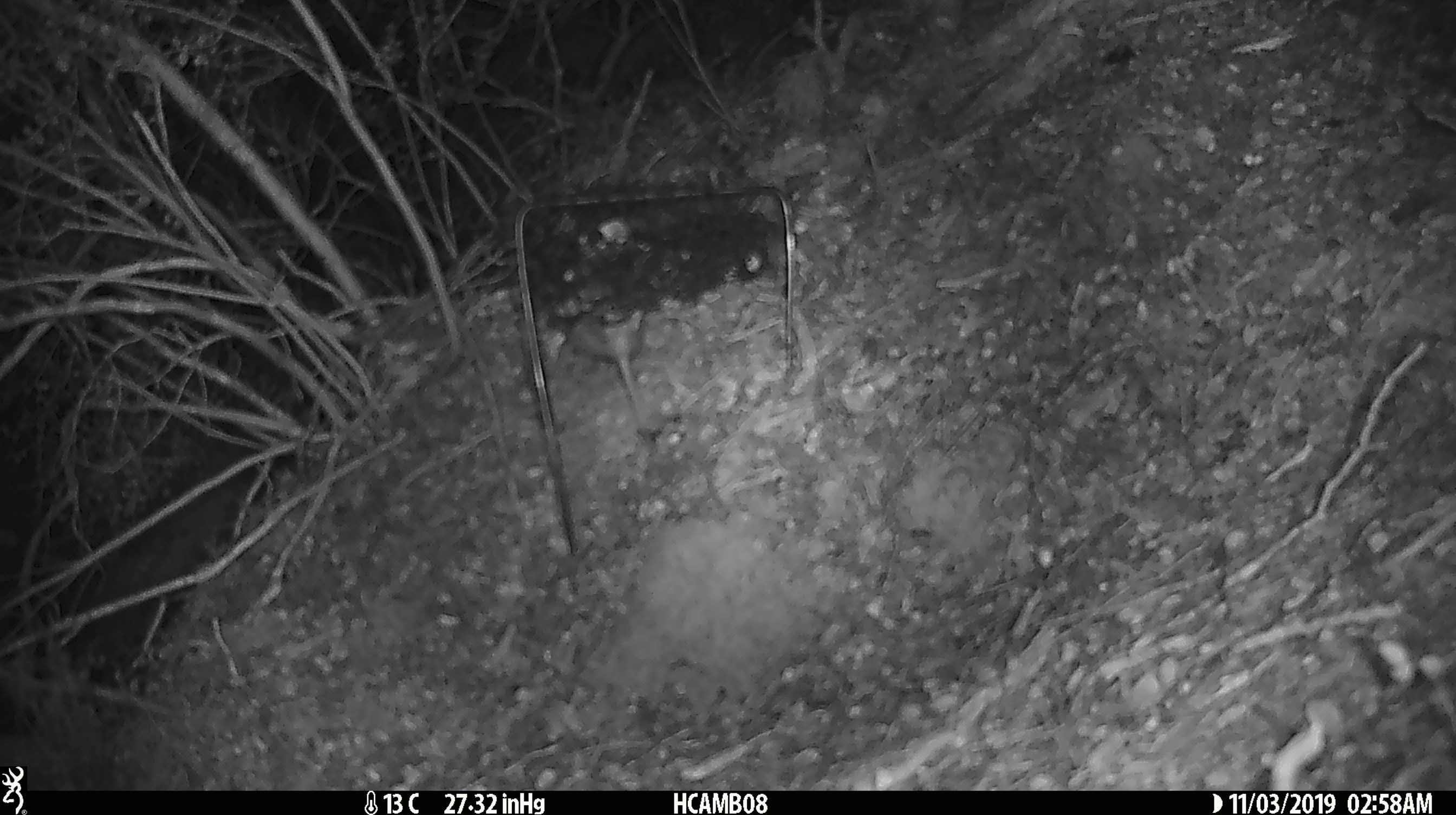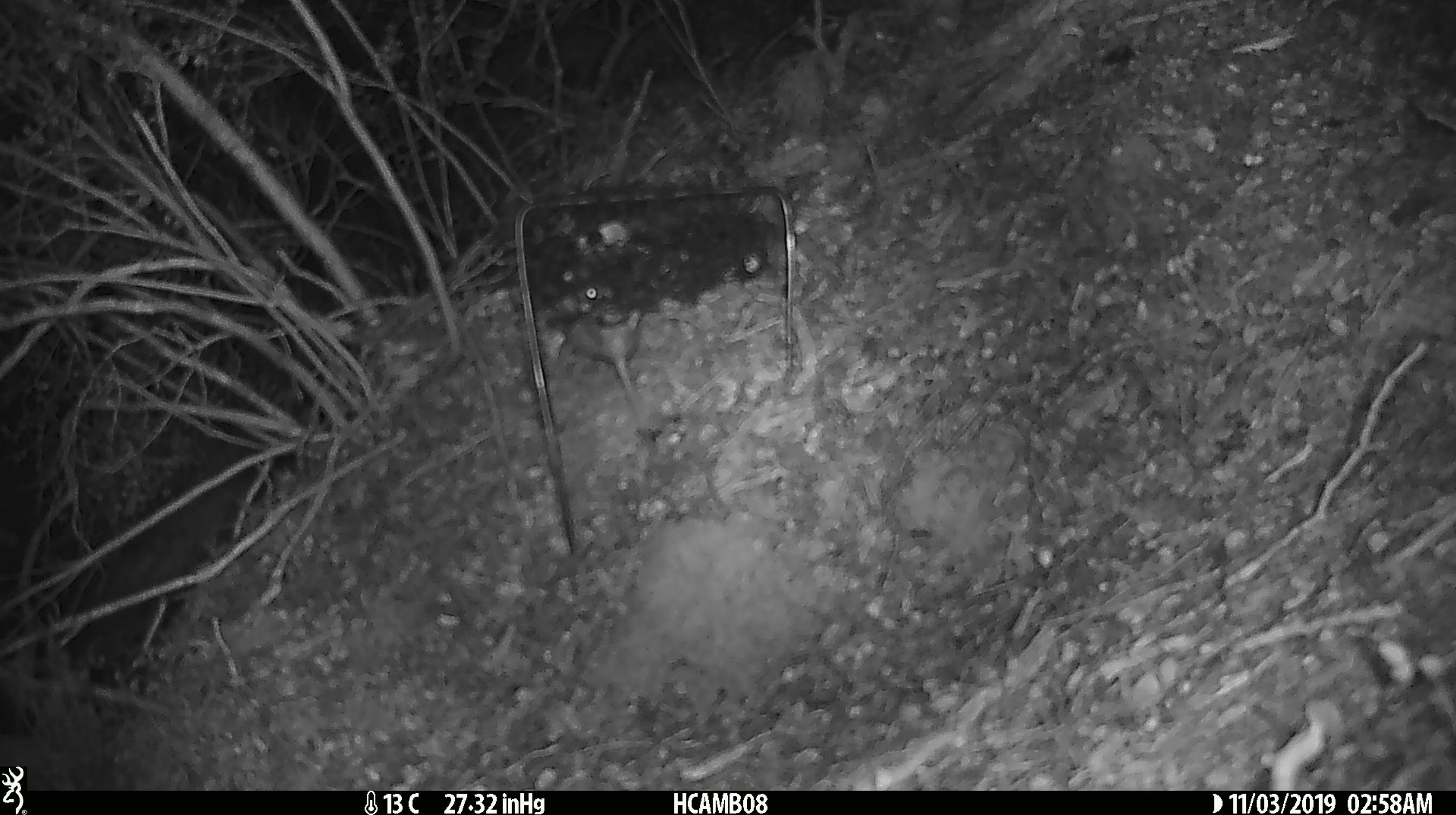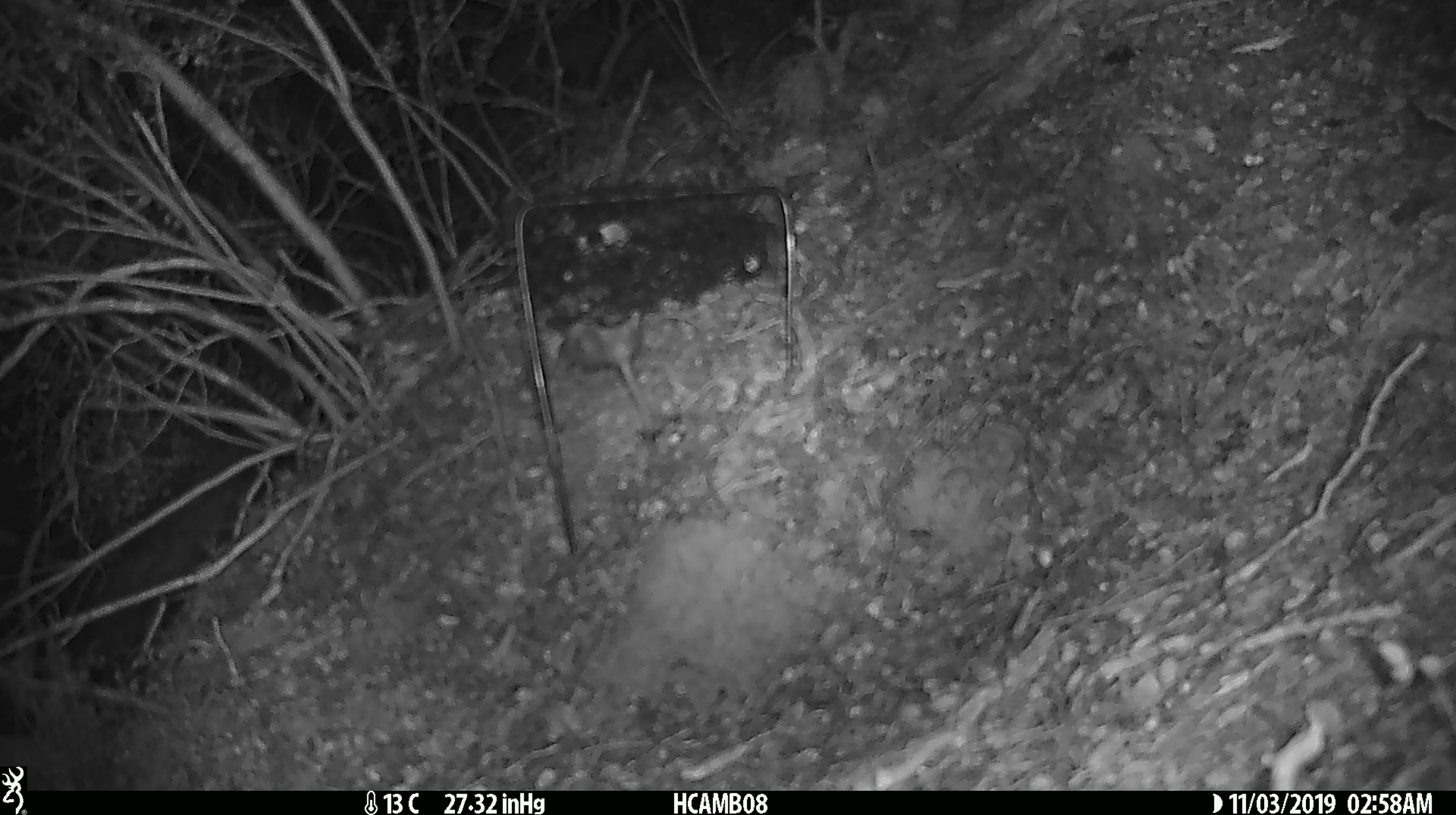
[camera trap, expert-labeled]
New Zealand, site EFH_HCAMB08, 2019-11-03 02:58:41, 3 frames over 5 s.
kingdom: Animalia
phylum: Chordata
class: Mammalia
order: Rodentia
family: Muridae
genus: Mus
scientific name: Mus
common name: mouse